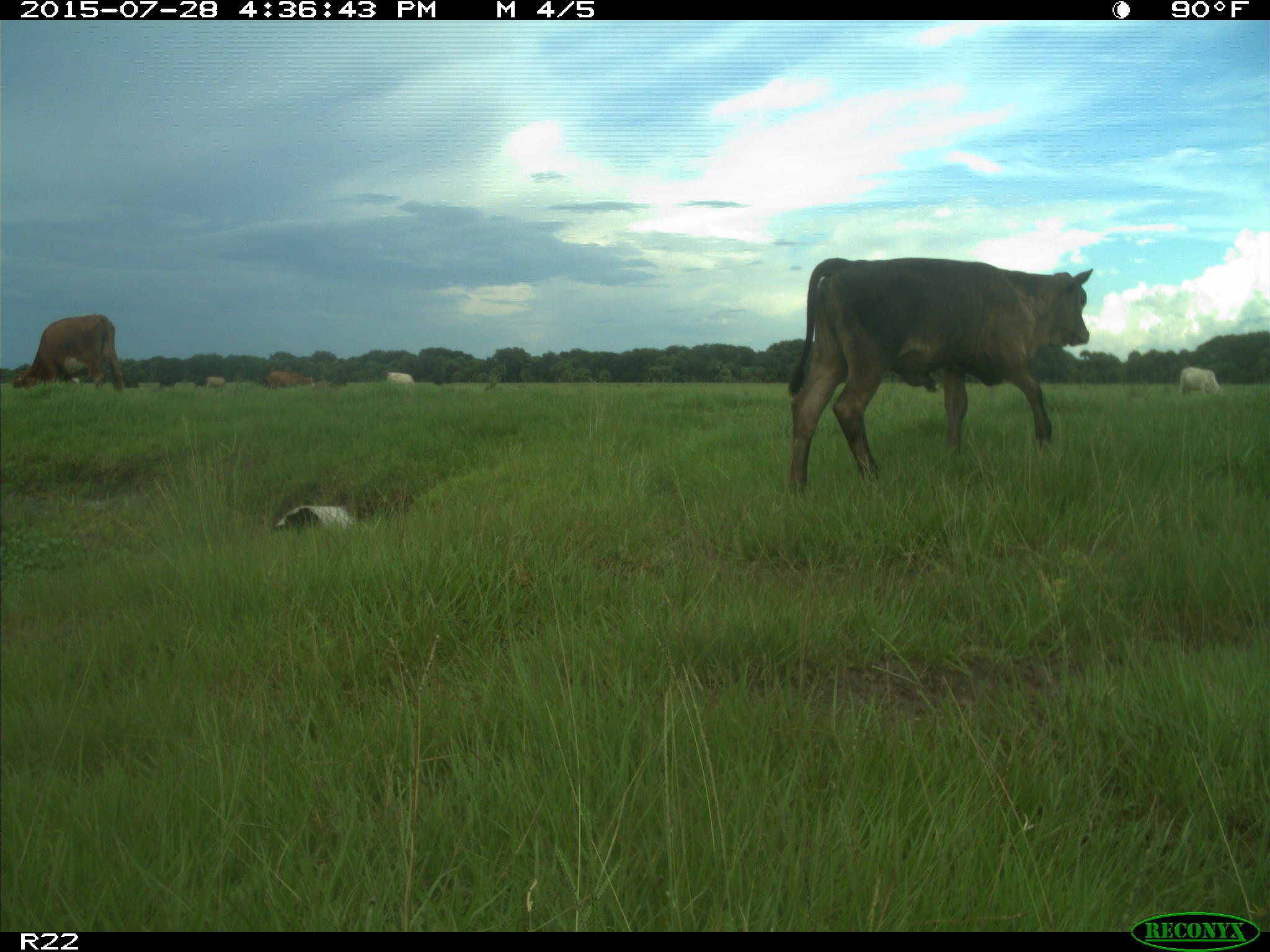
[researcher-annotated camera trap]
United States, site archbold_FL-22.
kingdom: Animalia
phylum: Chordata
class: Mammalia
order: Artiodactyla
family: Bovidae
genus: Bos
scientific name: Bos taurus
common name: domestic cow